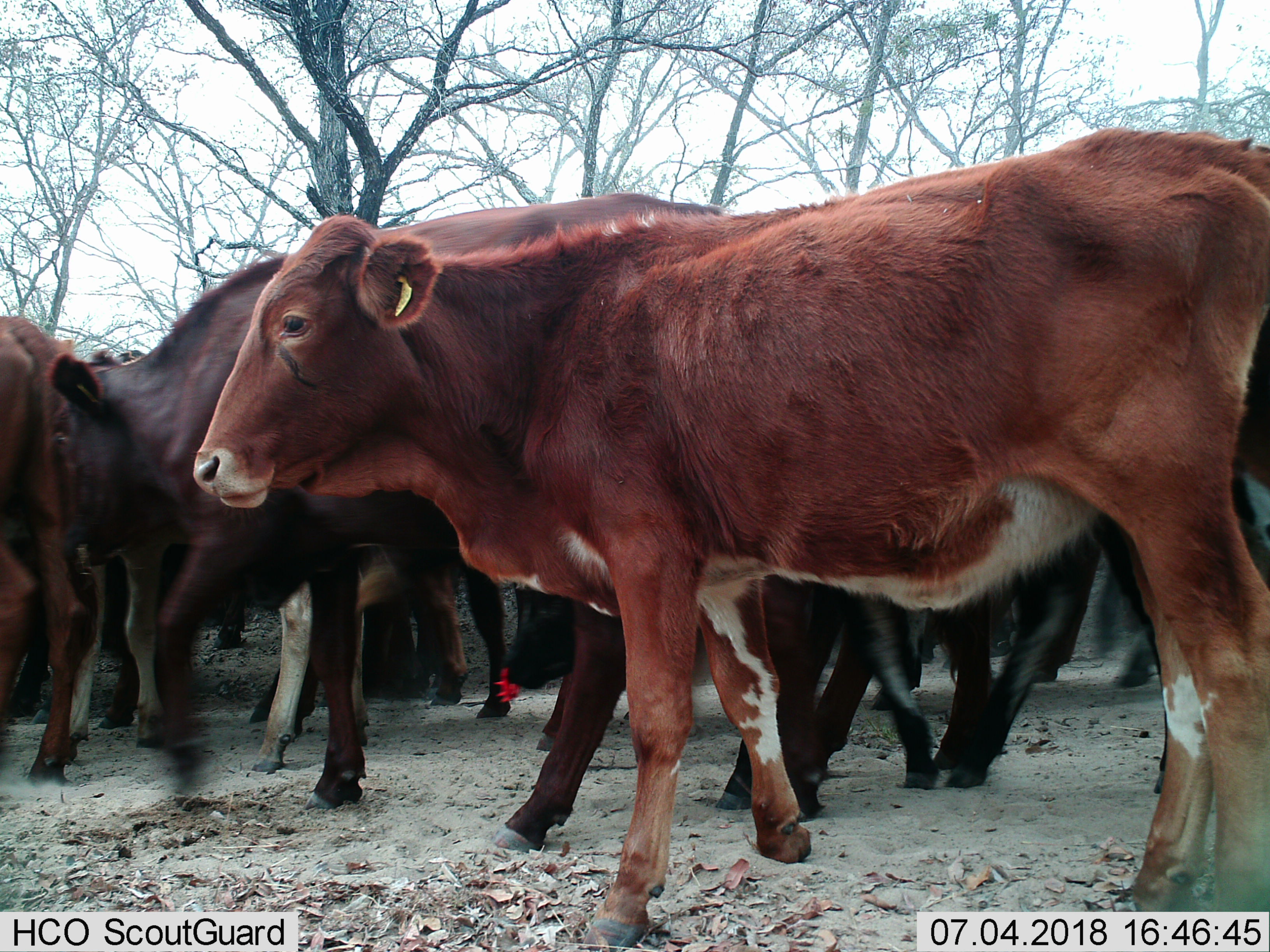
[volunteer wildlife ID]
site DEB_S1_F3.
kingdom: Animalia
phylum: Chordata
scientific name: Vertebrata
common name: domestic animal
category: domesticanimal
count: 11-50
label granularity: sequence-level